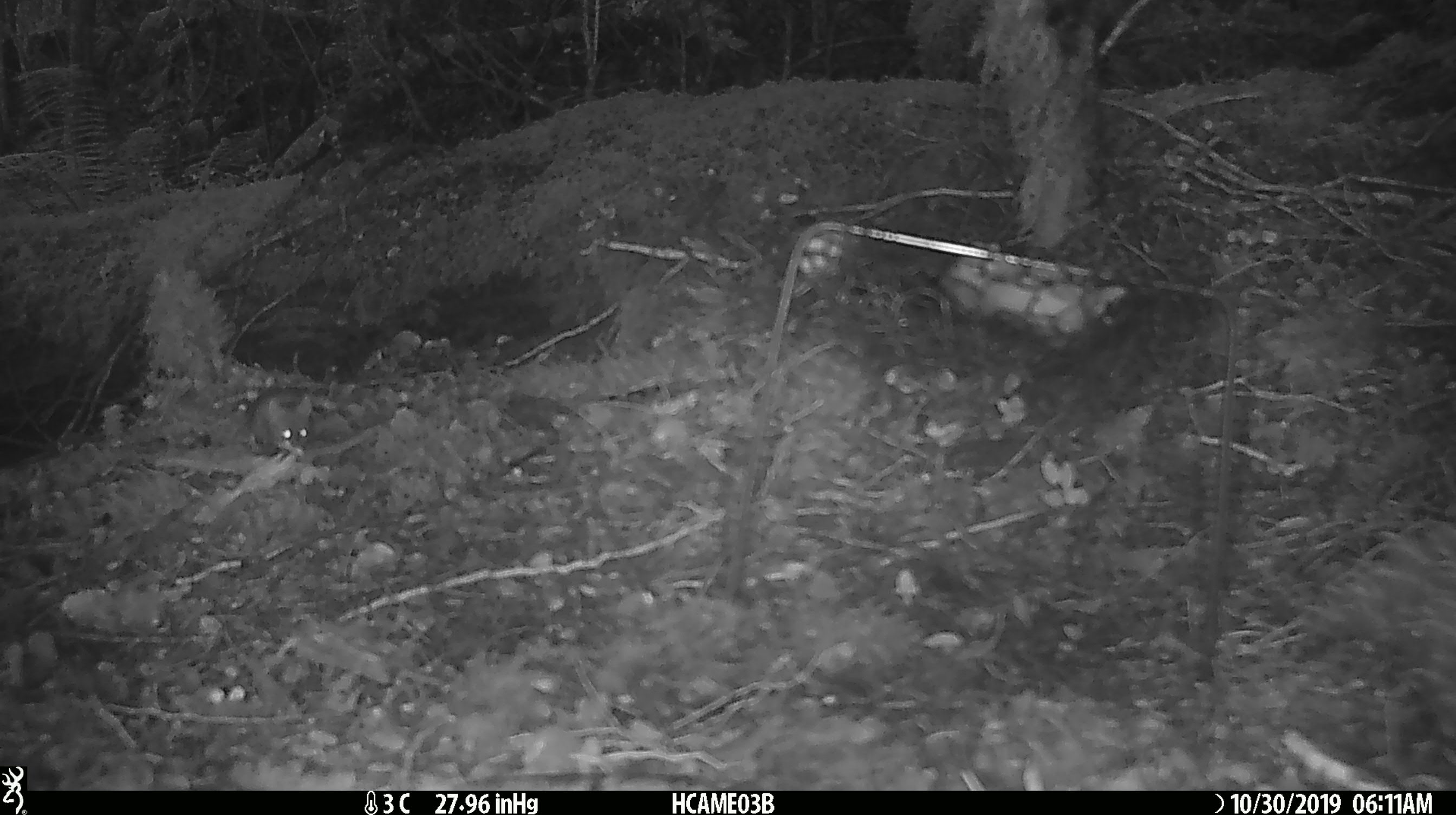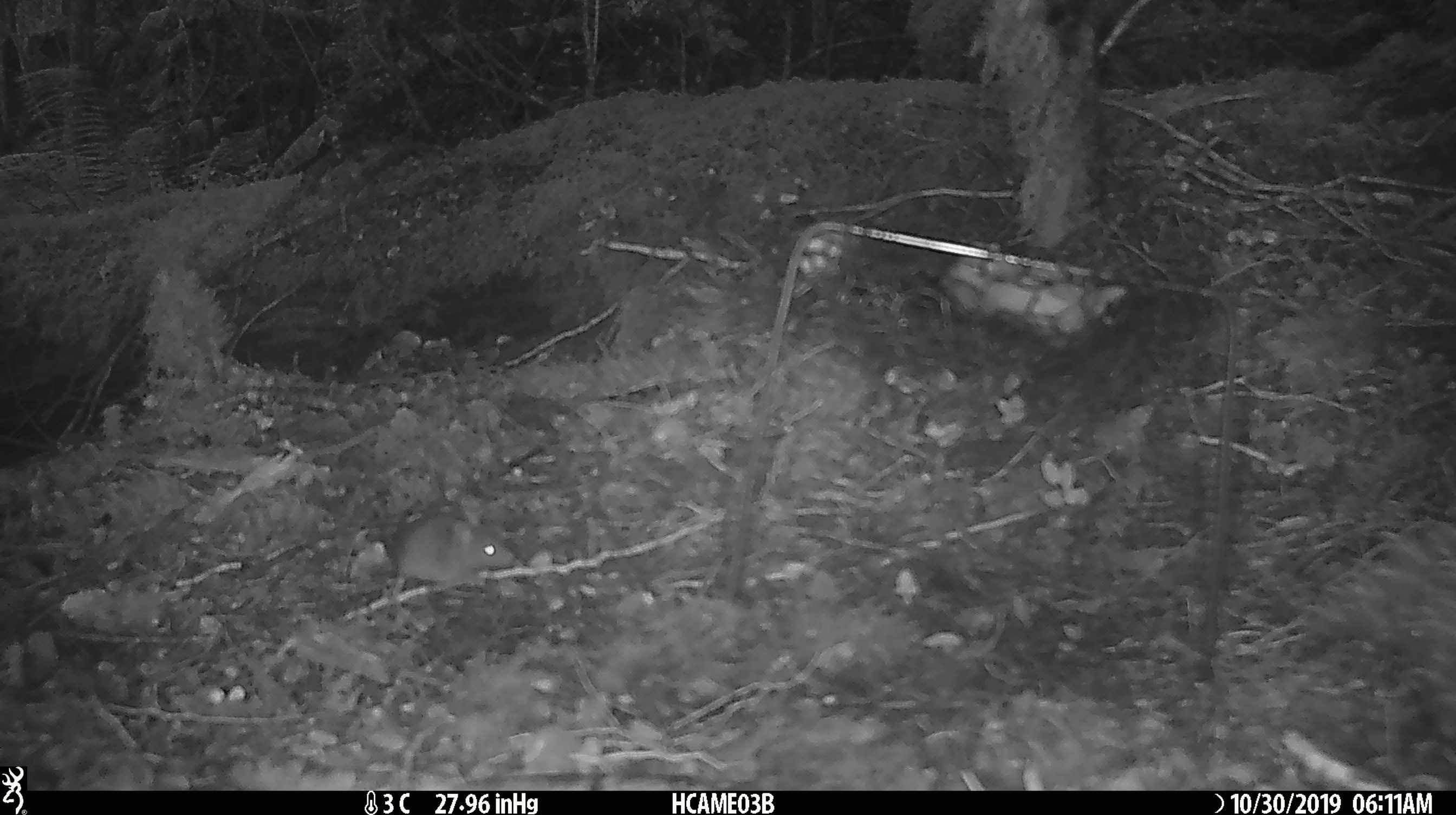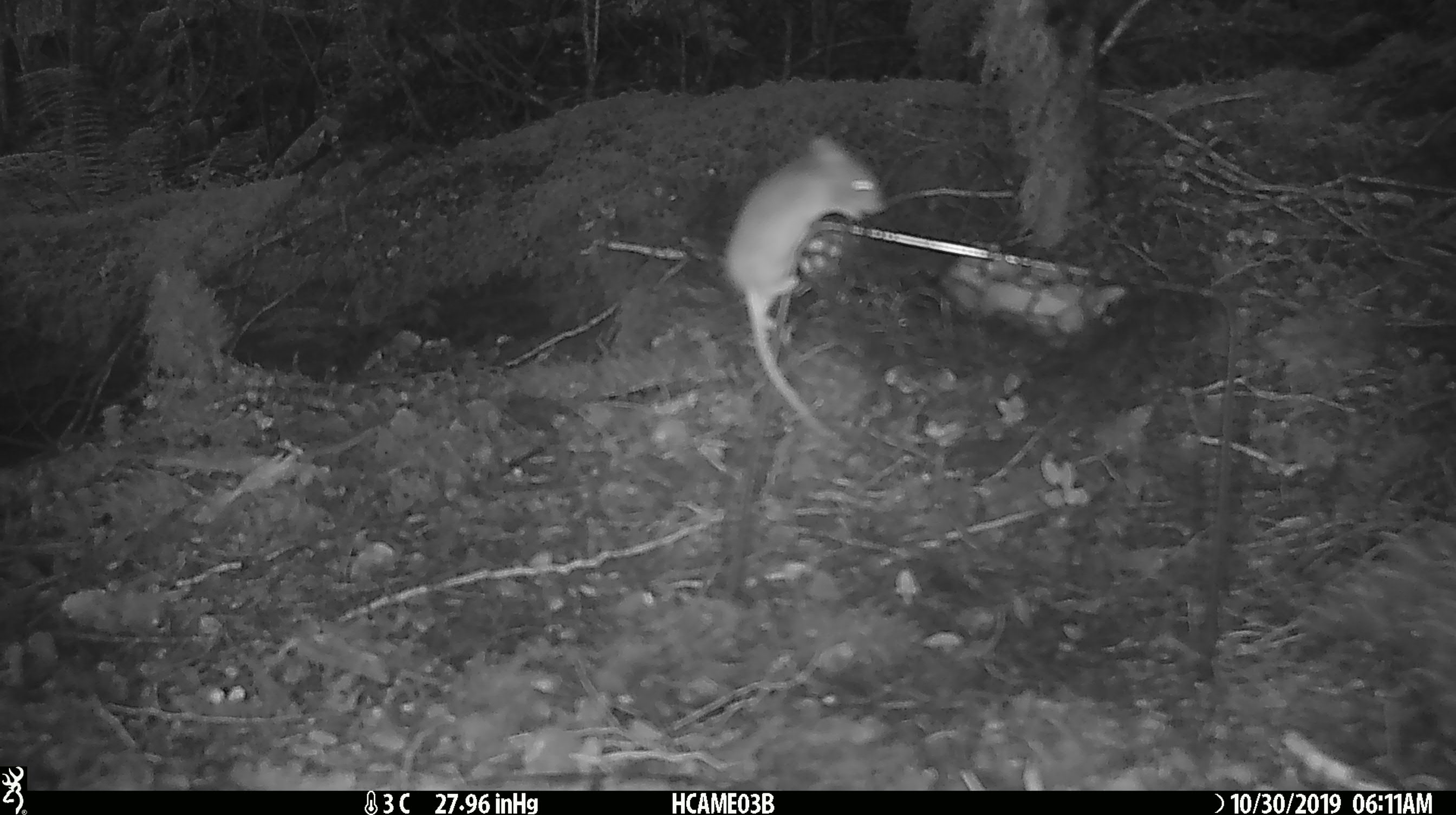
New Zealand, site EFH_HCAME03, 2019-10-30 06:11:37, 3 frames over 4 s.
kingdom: Animalia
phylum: Chordata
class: Mammalia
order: Rodentia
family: Muridae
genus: Mus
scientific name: Mus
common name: mouse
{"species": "mouse (Mus)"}